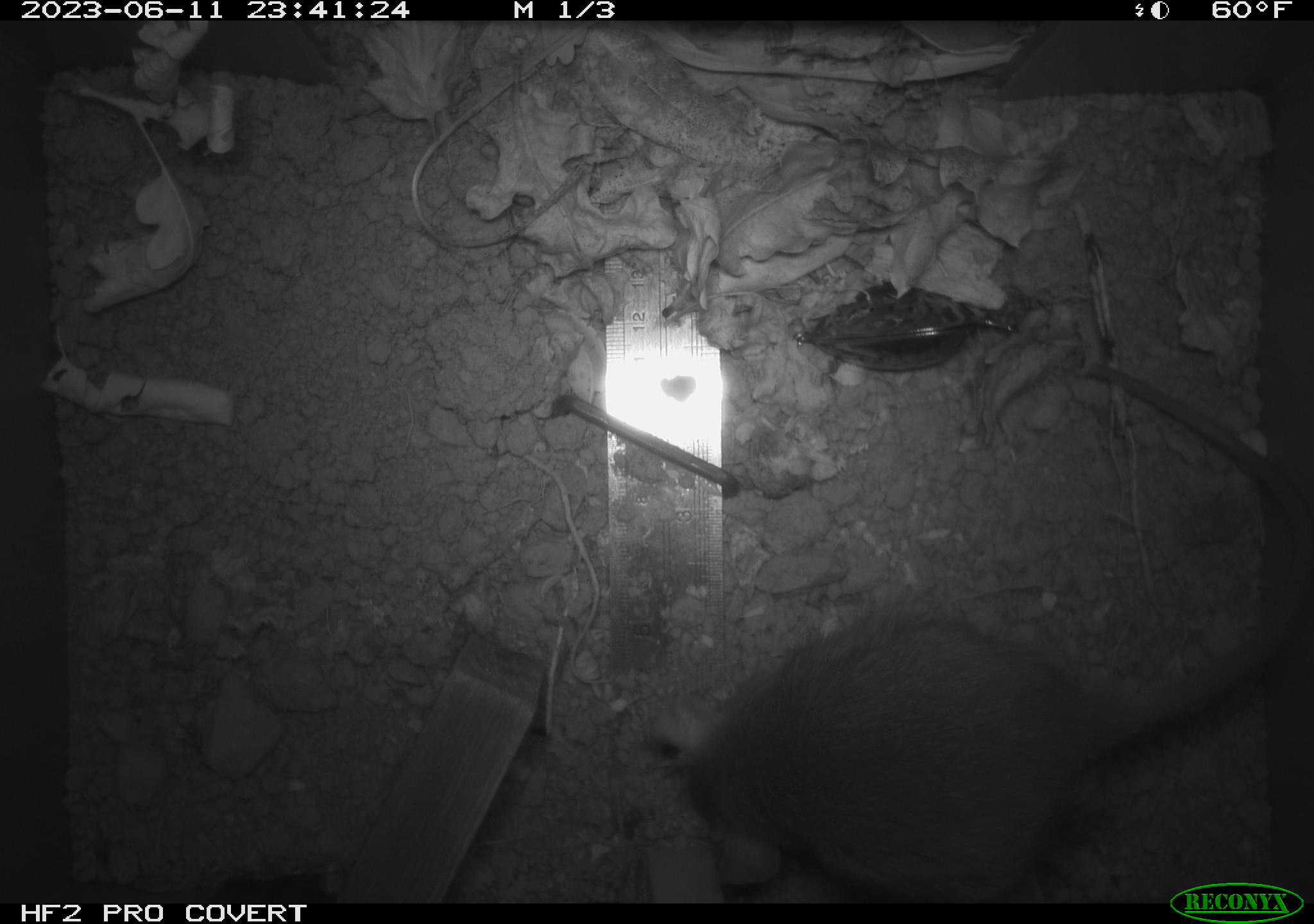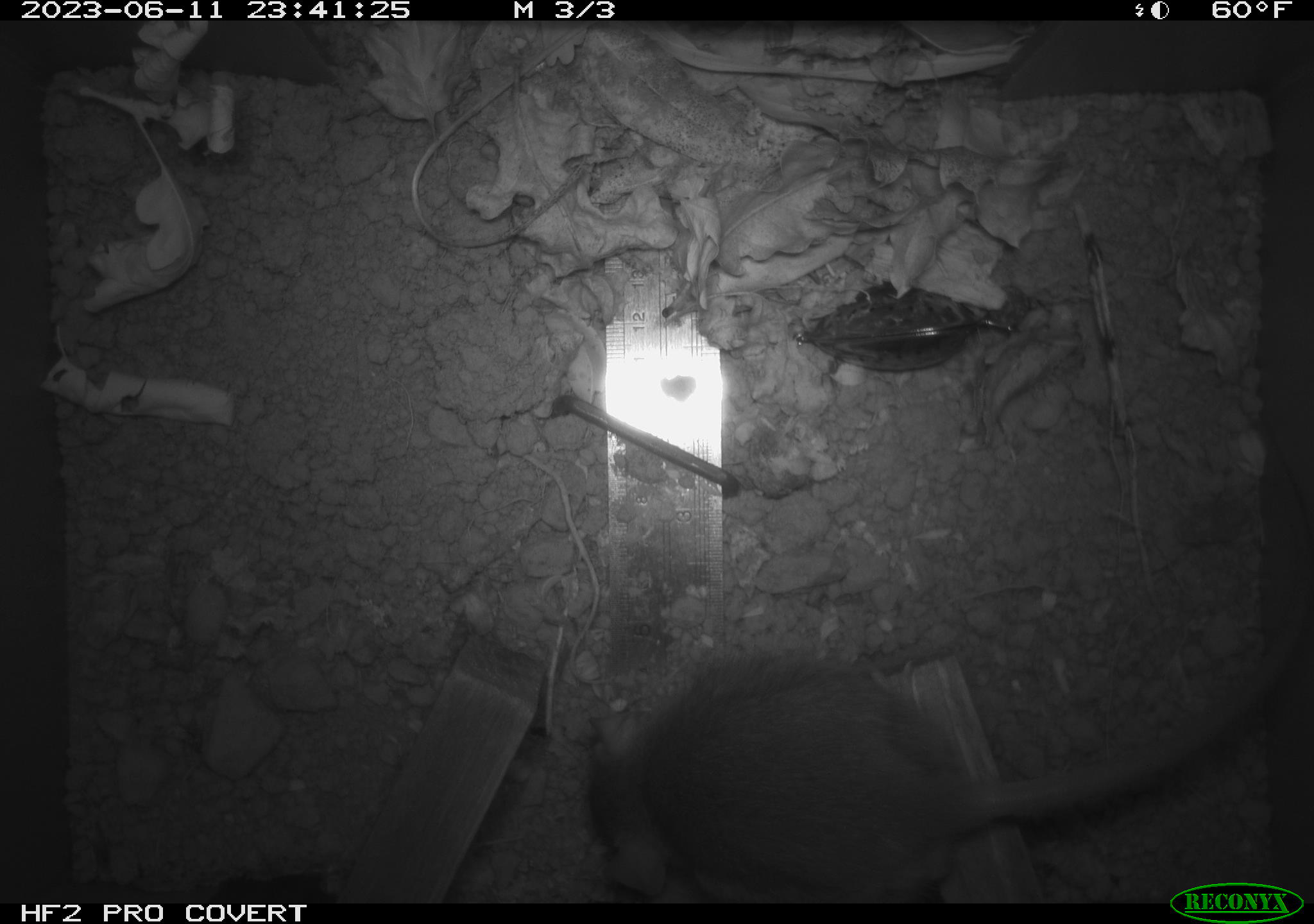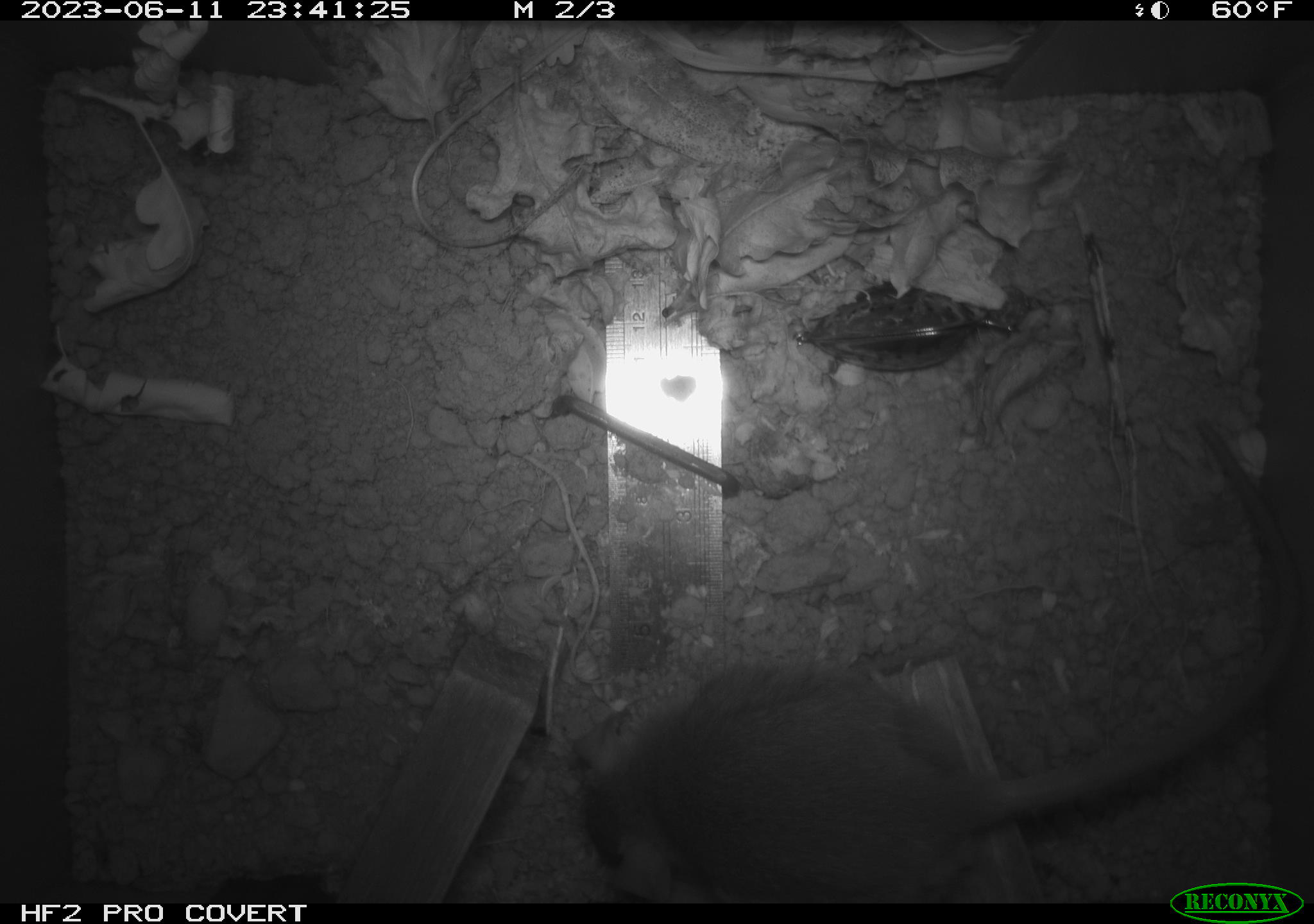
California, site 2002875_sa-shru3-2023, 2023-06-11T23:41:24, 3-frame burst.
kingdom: Animalia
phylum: Chordata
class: Mammalia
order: Rodentia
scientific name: Rodentia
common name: mouse species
Mouse species (Rodentia).